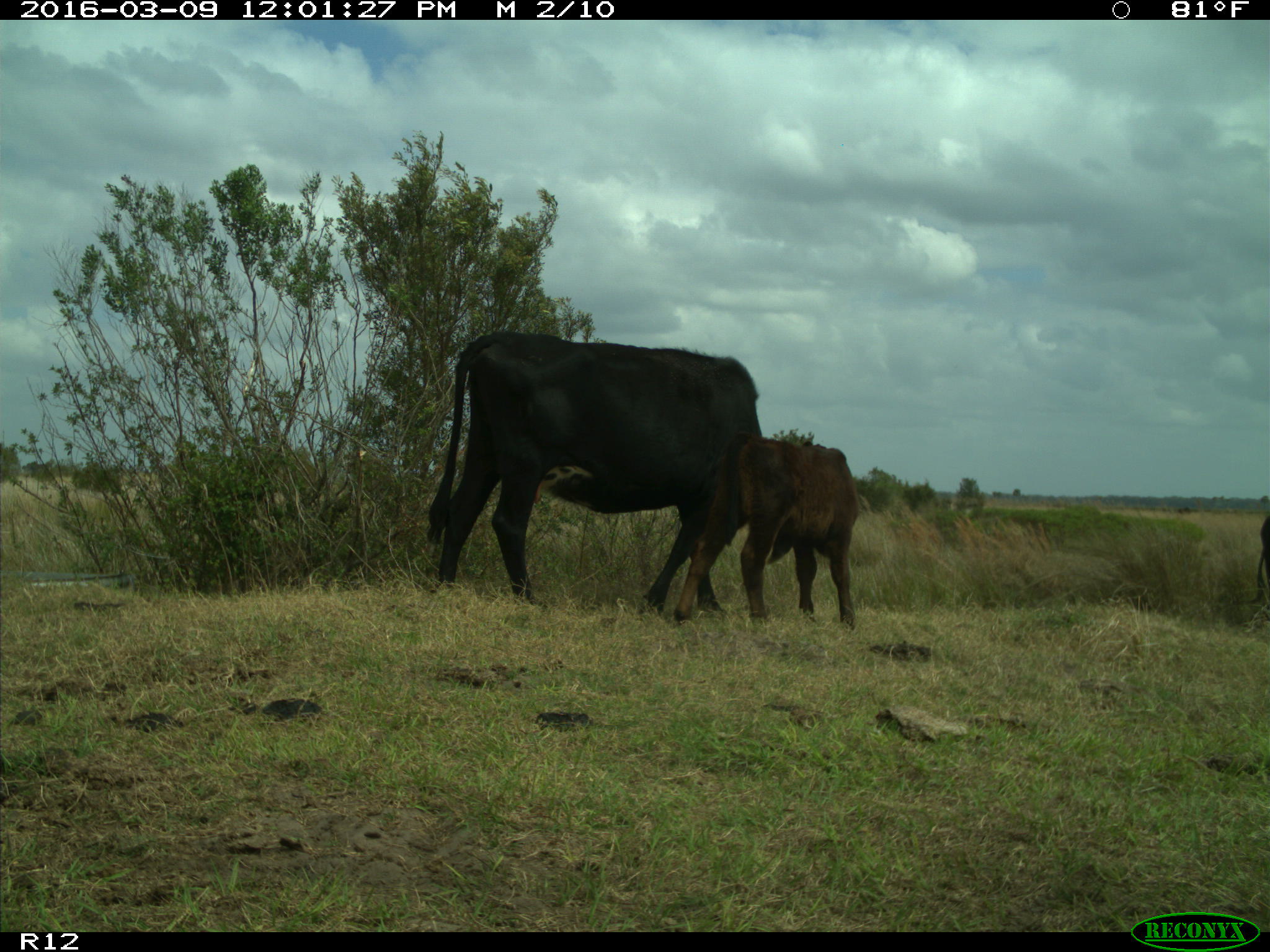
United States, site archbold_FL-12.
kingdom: Animalia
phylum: Chordata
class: Mammalia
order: Artiodactyla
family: Bovidae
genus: Bos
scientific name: Bos taurus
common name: domestic cow